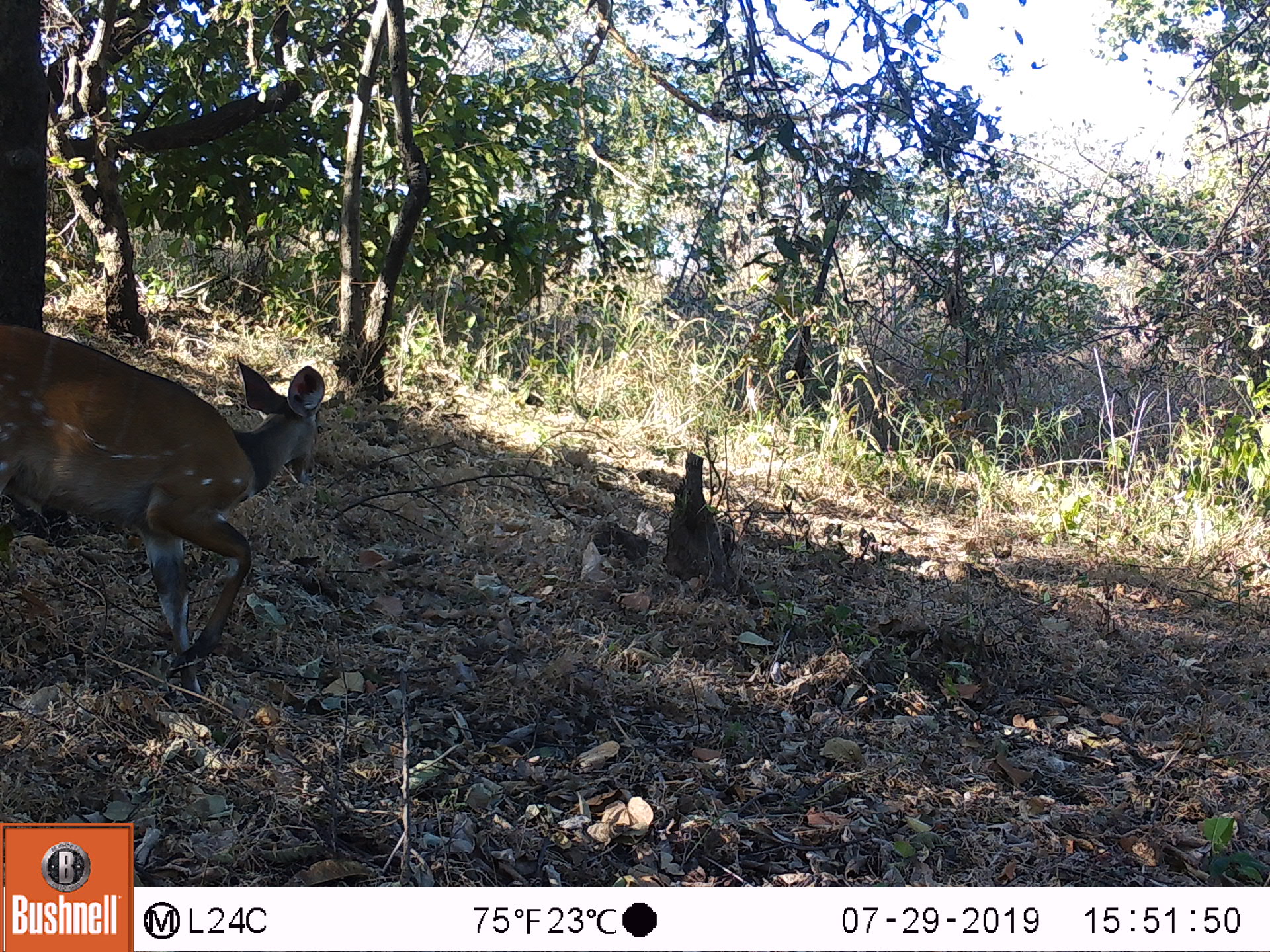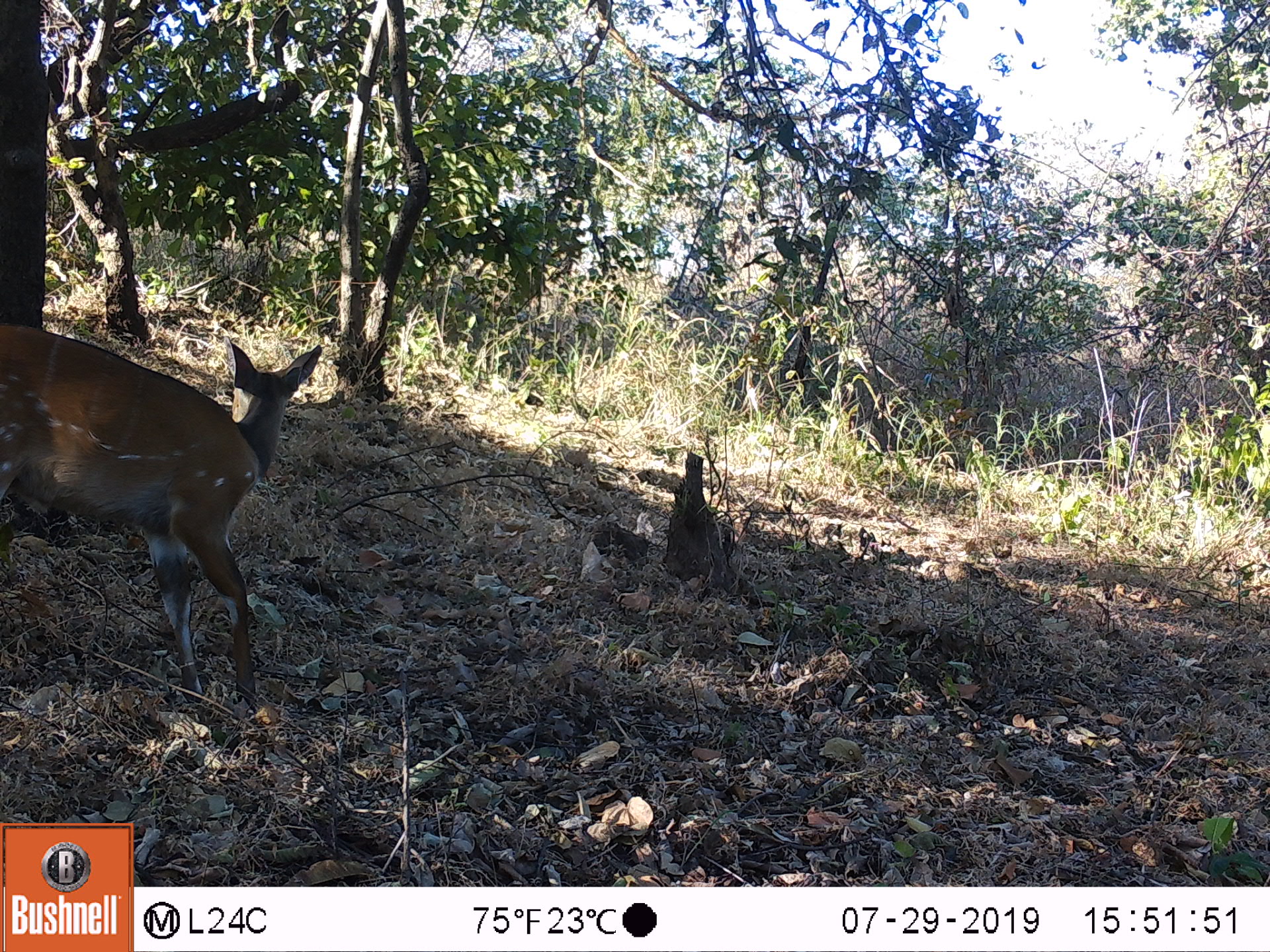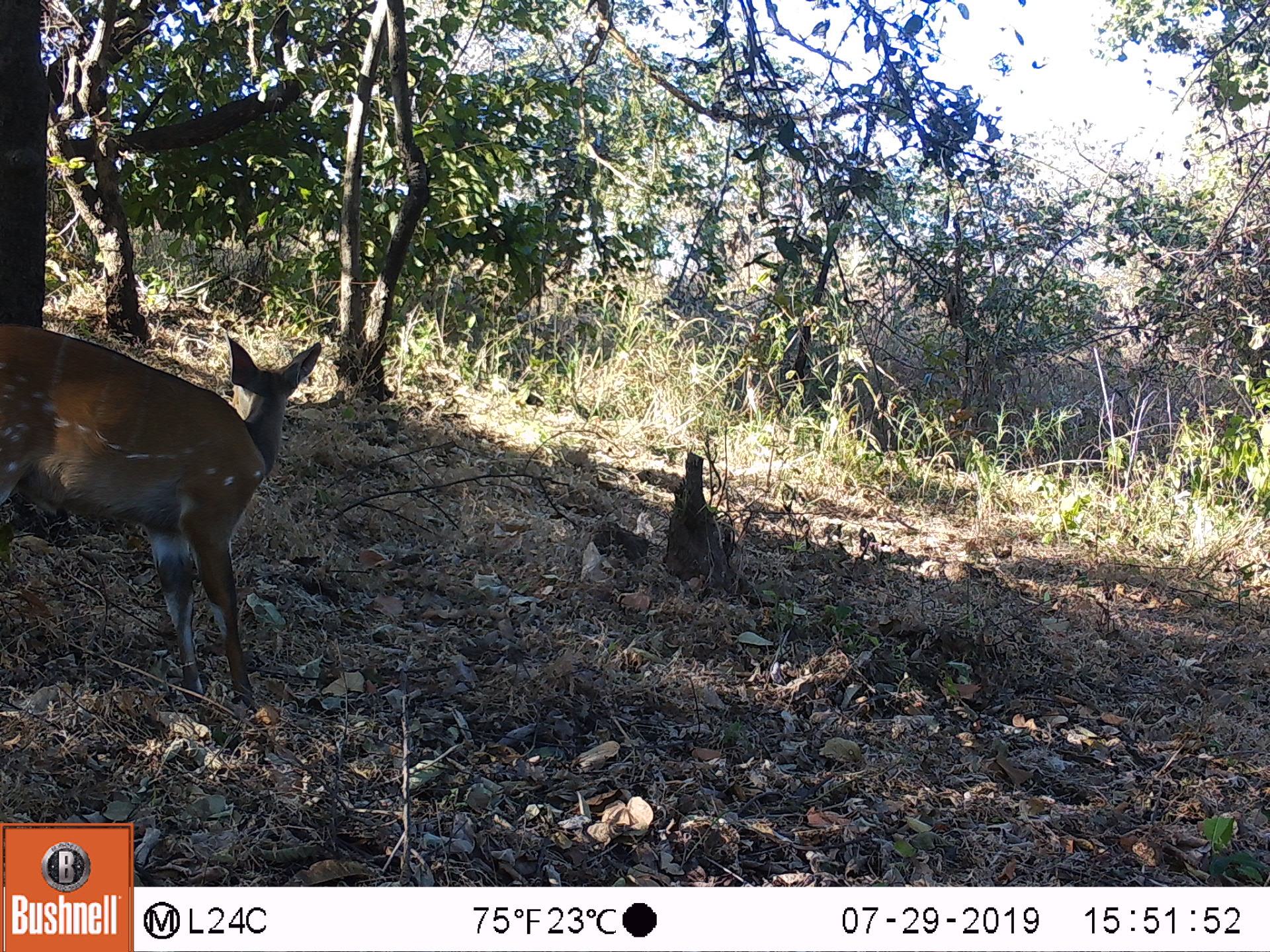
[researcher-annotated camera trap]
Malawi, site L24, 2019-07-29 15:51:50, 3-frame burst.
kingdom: Animalia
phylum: Chordata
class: Mammalia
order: Artiodactyla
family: Bovidae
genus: Tragelaphus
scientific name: Tragelaphus sylvaticus sylvaticus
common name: cape bushbuck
Cape bushbuck (Tragelaphus sylvaticus sylvaticus), count 1.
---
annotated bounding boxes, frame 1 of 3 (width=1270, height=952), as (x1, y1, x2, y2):
cape bushbuck: (0, 321, 325, 697)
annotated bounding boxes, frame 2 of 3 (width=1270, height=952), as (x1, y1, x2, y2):
cape bushbuck: (0, 316, 328, 711)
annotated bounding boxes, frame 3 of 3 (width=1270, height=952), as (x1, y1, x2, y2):
cape bushbuck: (0, 314, 326, 711)